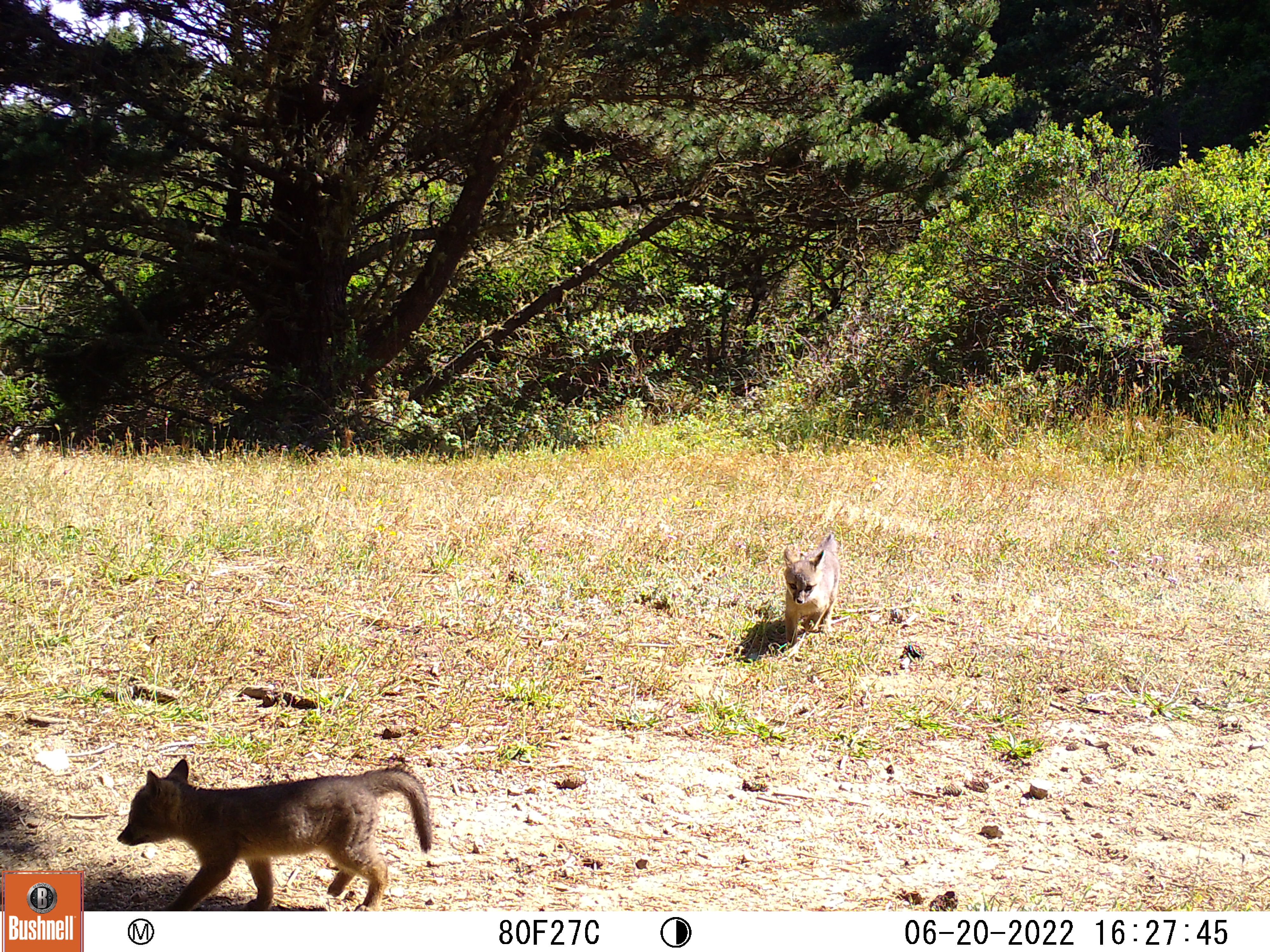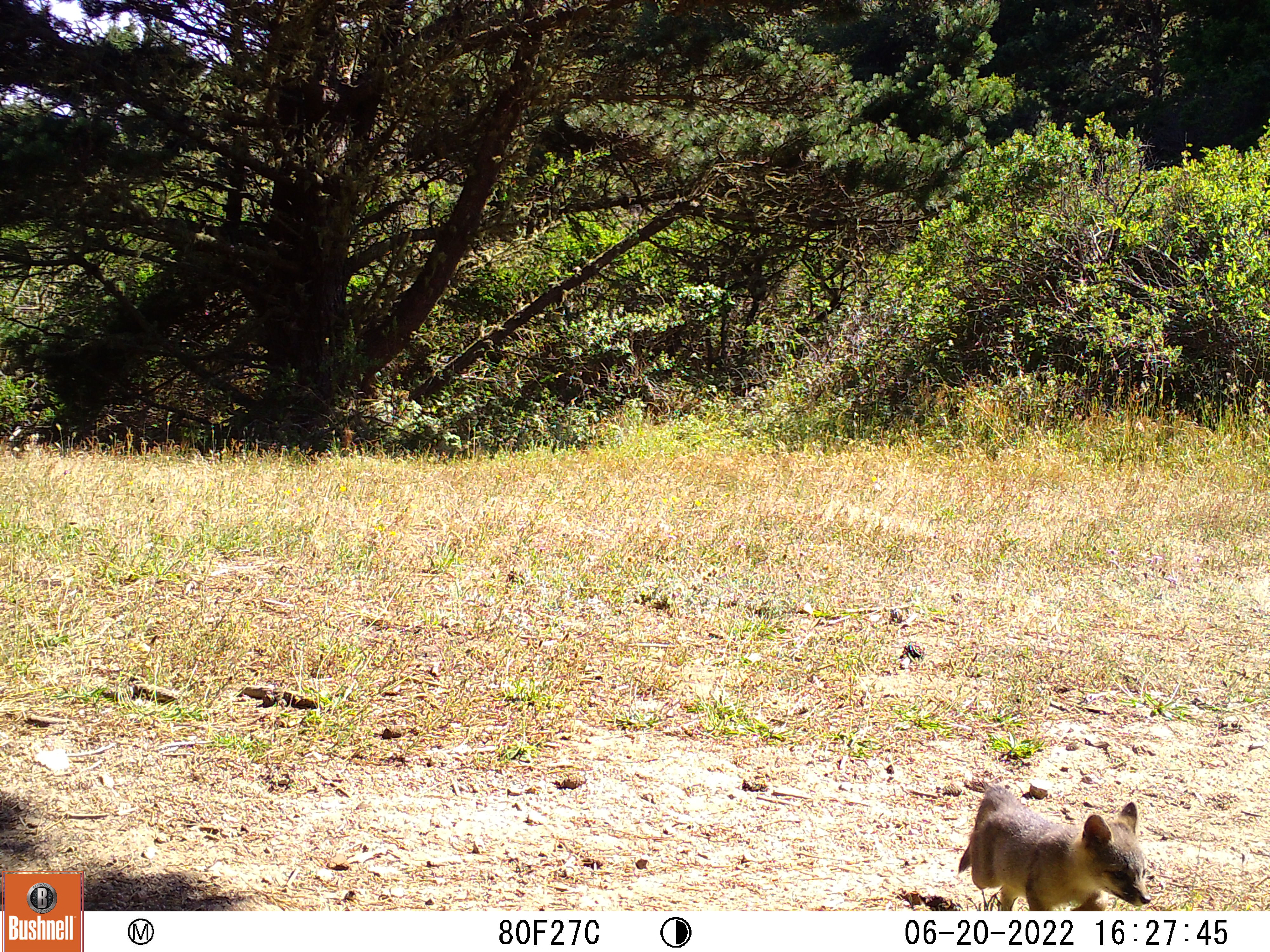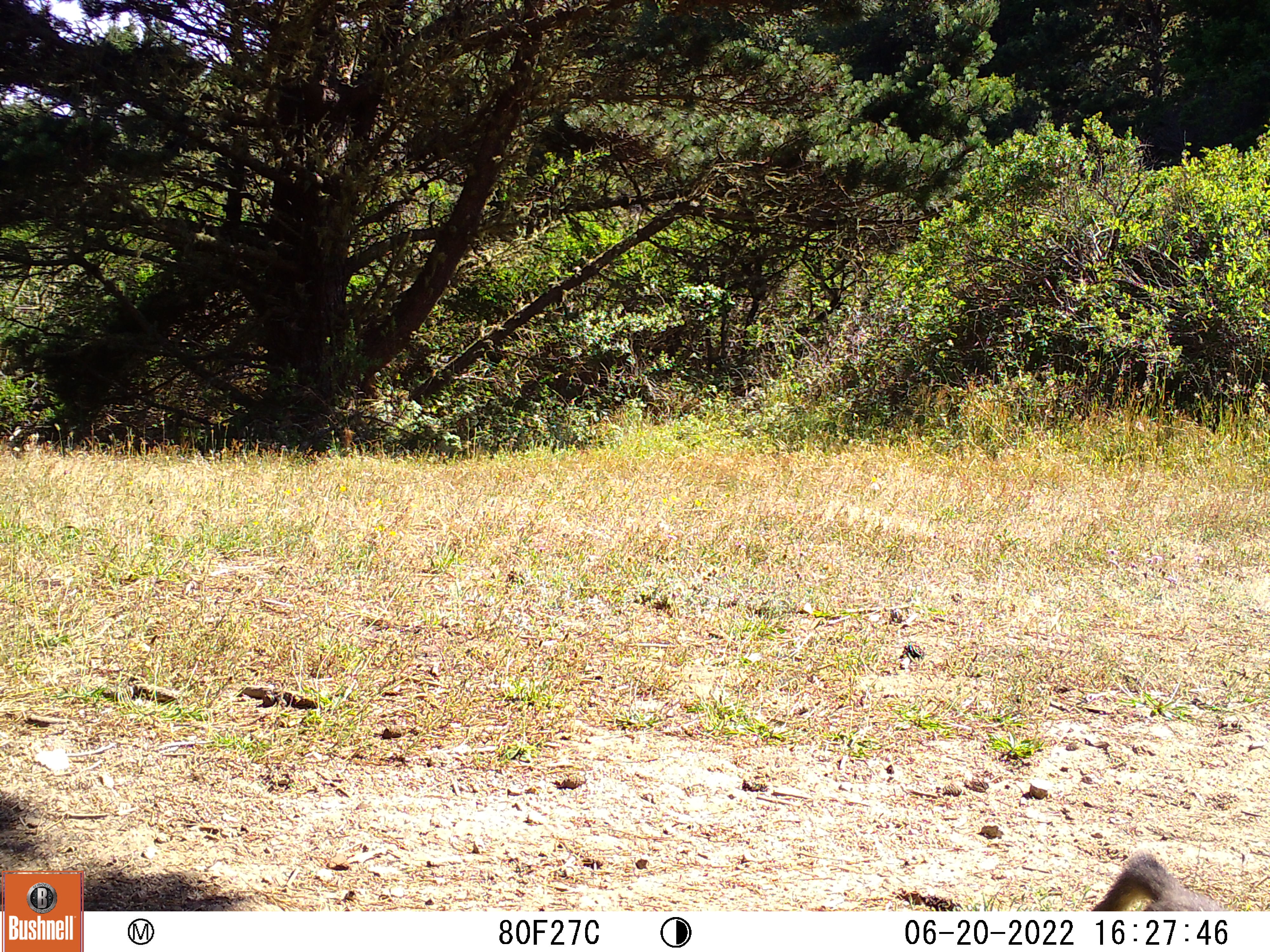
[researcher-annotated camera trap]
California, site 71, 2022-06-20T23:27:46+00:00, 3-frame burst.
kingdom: Animalia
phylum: Chordata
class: Mammalia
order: Carnivora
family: Canidae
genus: Urocyon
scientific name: Urocyon cinereoargenteus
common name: gray fox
Gray fox (Urocyon cinereoargenteus).